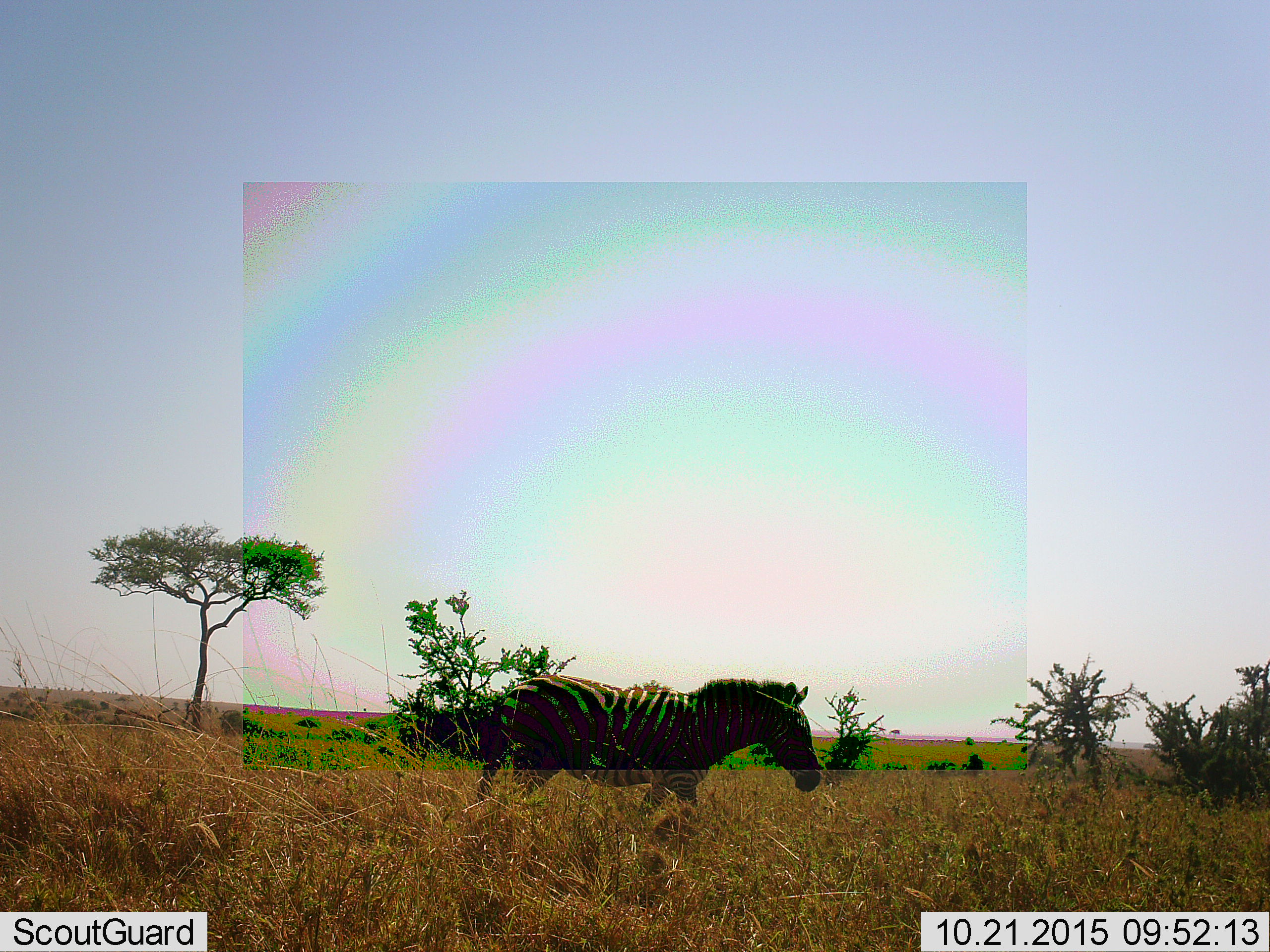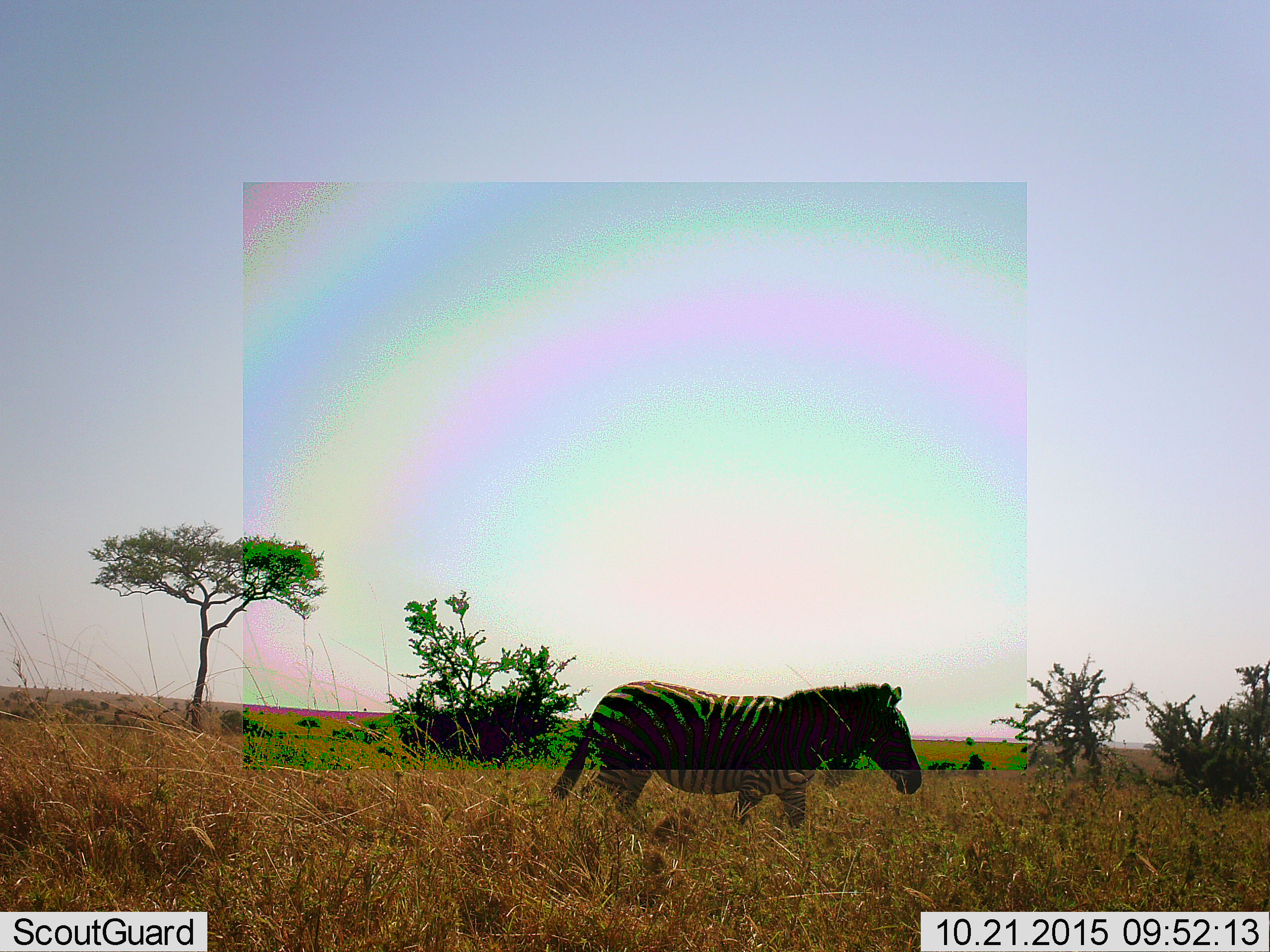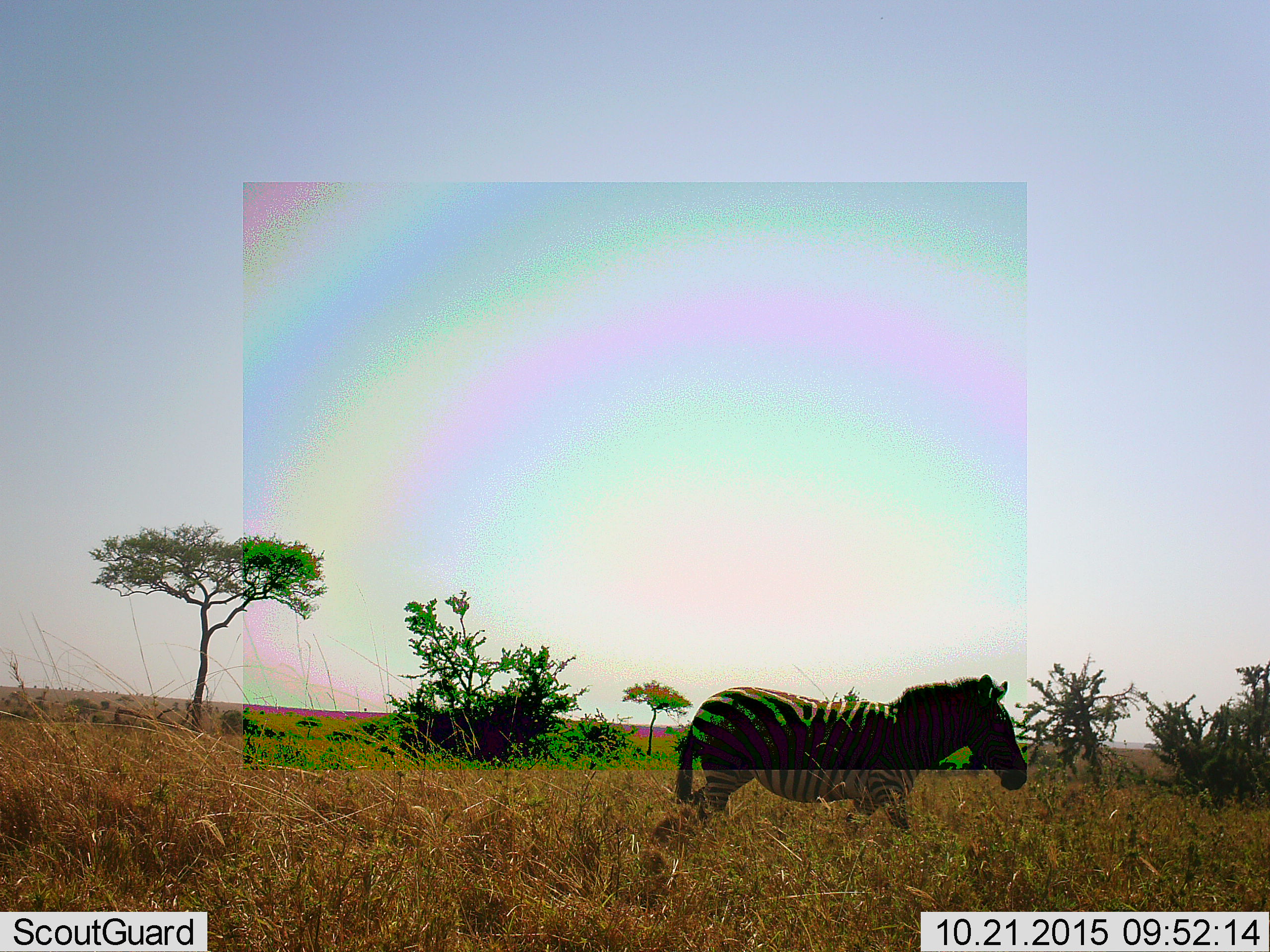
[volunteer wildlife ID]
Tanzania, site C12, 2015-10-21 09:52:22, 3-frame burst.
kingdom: Animalia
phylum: Chordata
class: Mammalia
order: Perissodactyla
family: Equidae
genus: Equus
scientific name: Equus quagga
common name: plains zebra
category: zebra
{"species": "zebra (plains zebra) (Equus quagga)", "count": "1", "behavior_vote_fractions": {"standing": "18%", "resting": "6%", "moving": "88%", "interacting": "0%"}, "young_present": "0%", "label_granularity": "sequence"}